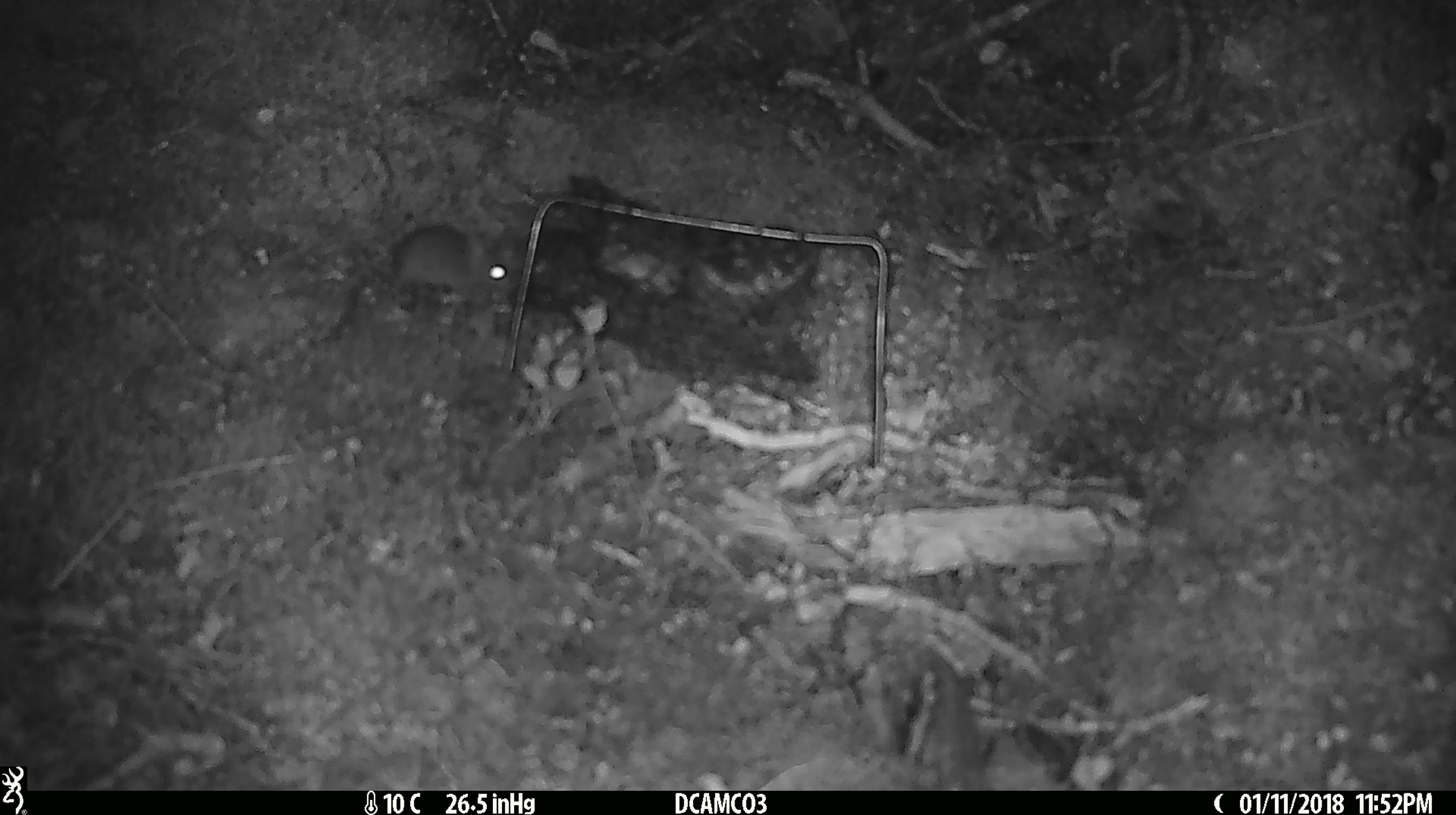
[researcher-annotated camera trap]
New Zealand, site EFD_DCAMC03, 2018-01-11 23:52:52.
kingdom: Animalia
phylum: Chordata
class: Mammalia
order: Rodentia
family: Muridae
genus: Mus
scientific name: Mus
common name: mouse